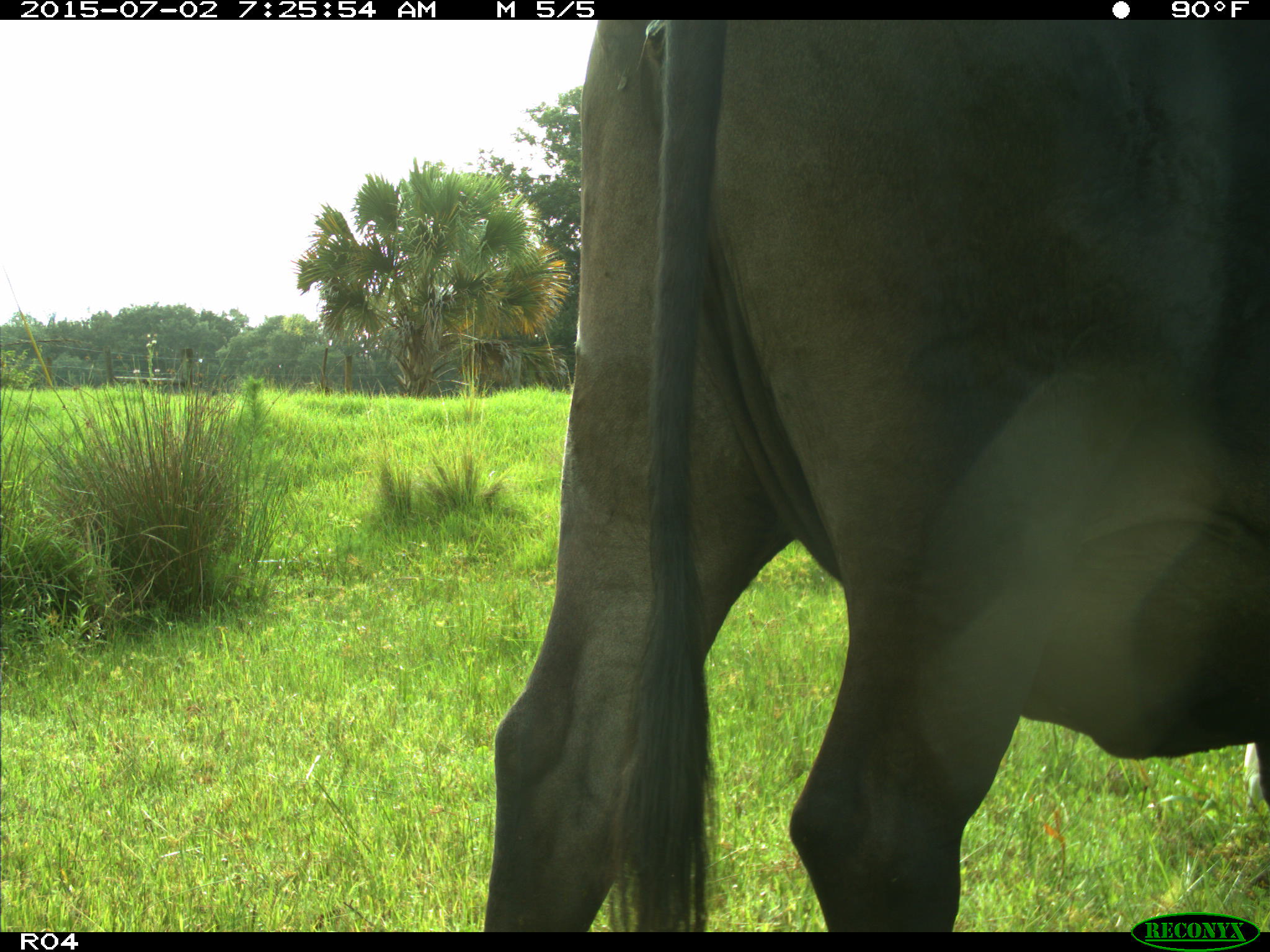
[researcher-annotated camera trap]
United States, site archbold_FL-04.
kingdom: Animalia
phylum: Chordata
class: Mammalia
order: Artiodactyla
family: Bovidae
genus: Bos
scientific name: Bos taurus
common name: domestic cow